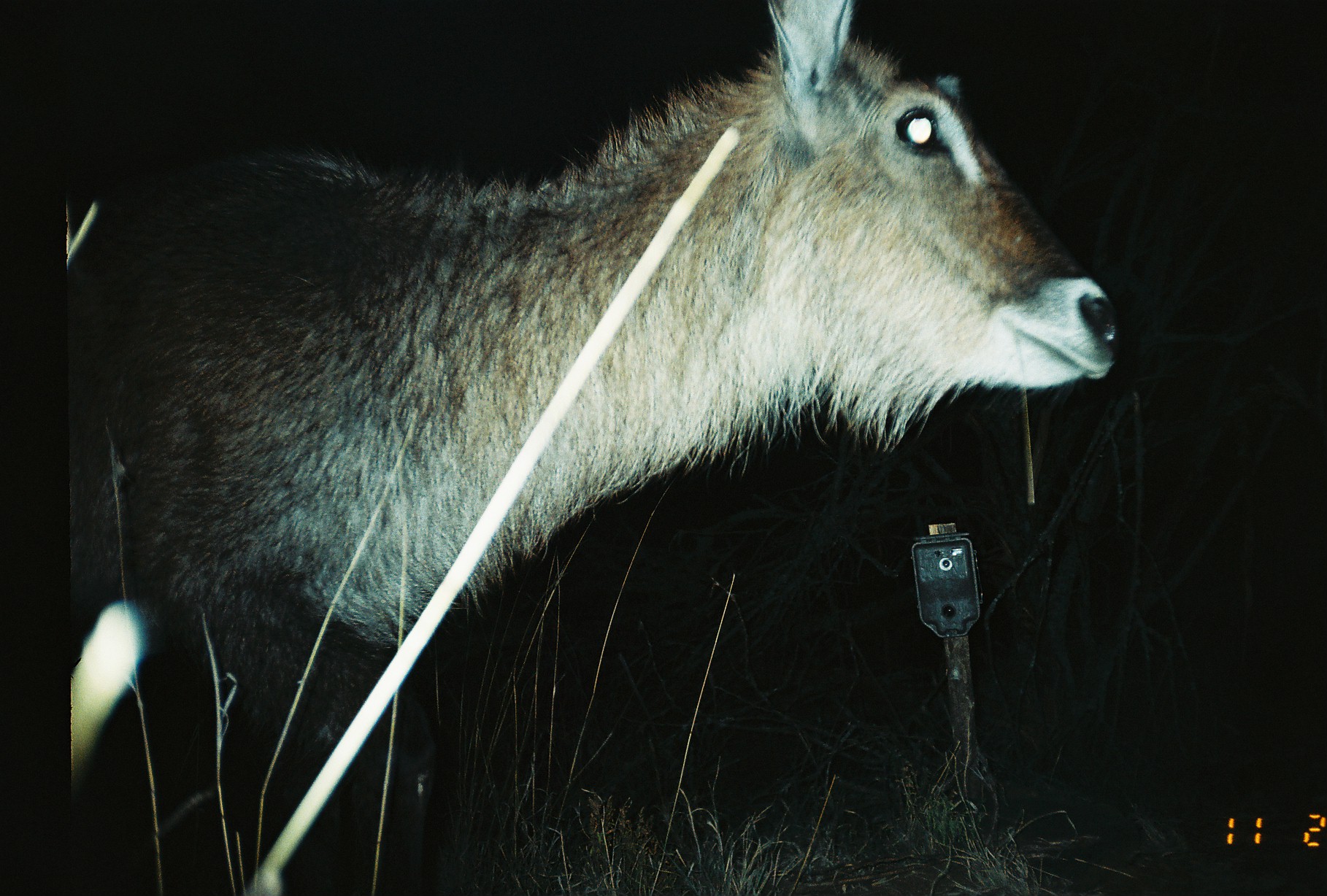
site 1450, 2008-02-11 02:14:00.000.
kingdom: Animalia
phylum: Chordata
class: Mammalia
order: Artiodactyla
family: Bovidae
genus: Kobus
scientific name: Kobus ellipsiprymnus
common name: waterbuck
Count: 1.